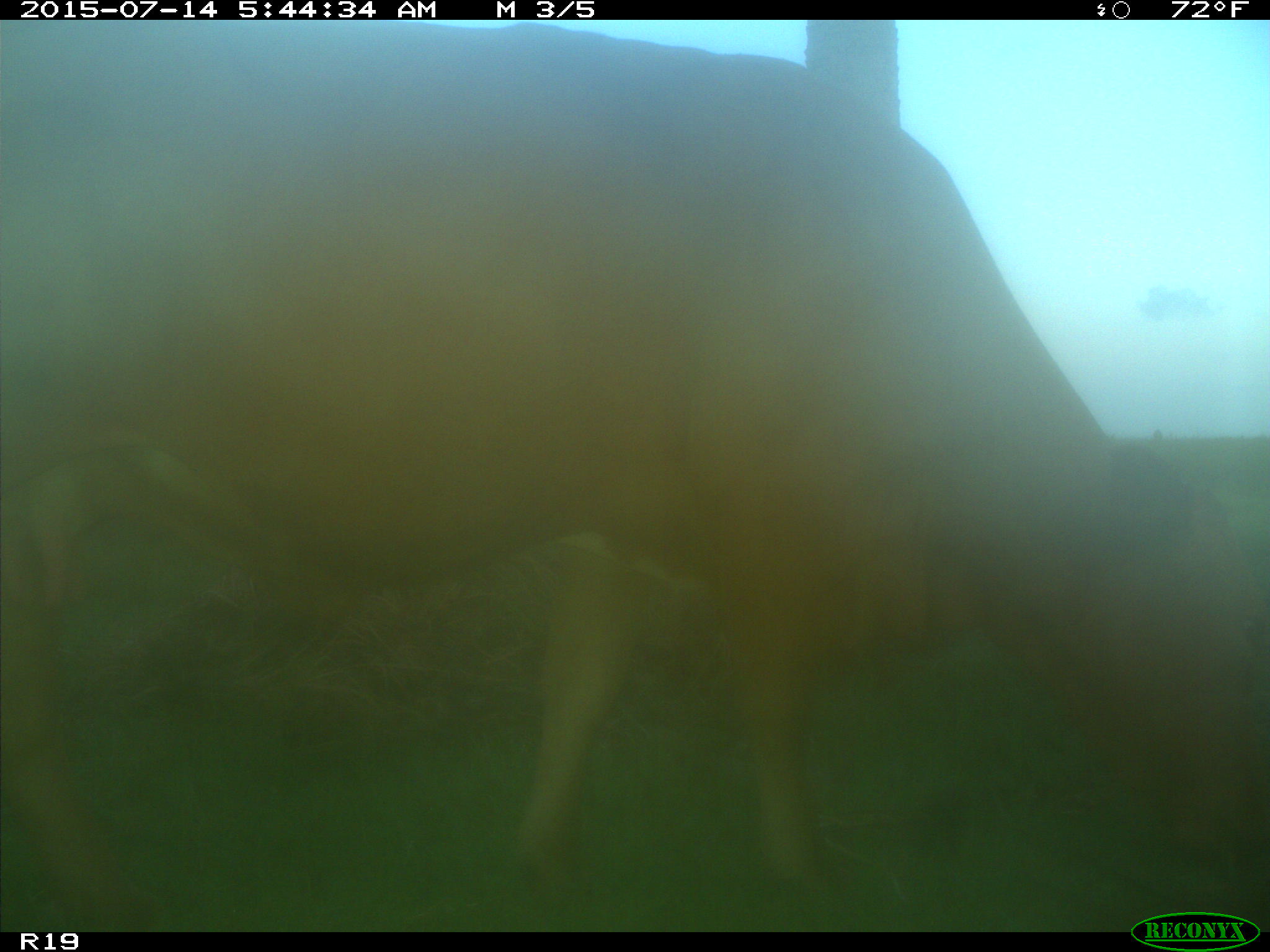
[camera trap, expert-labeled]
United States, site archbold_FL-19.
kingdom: Animalia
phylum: Chordata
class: Mammalia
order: Artiodactyla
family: Bovidae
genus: Bos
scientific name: Bos taurus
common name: domestic cow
Bos taurus (domestic cow).